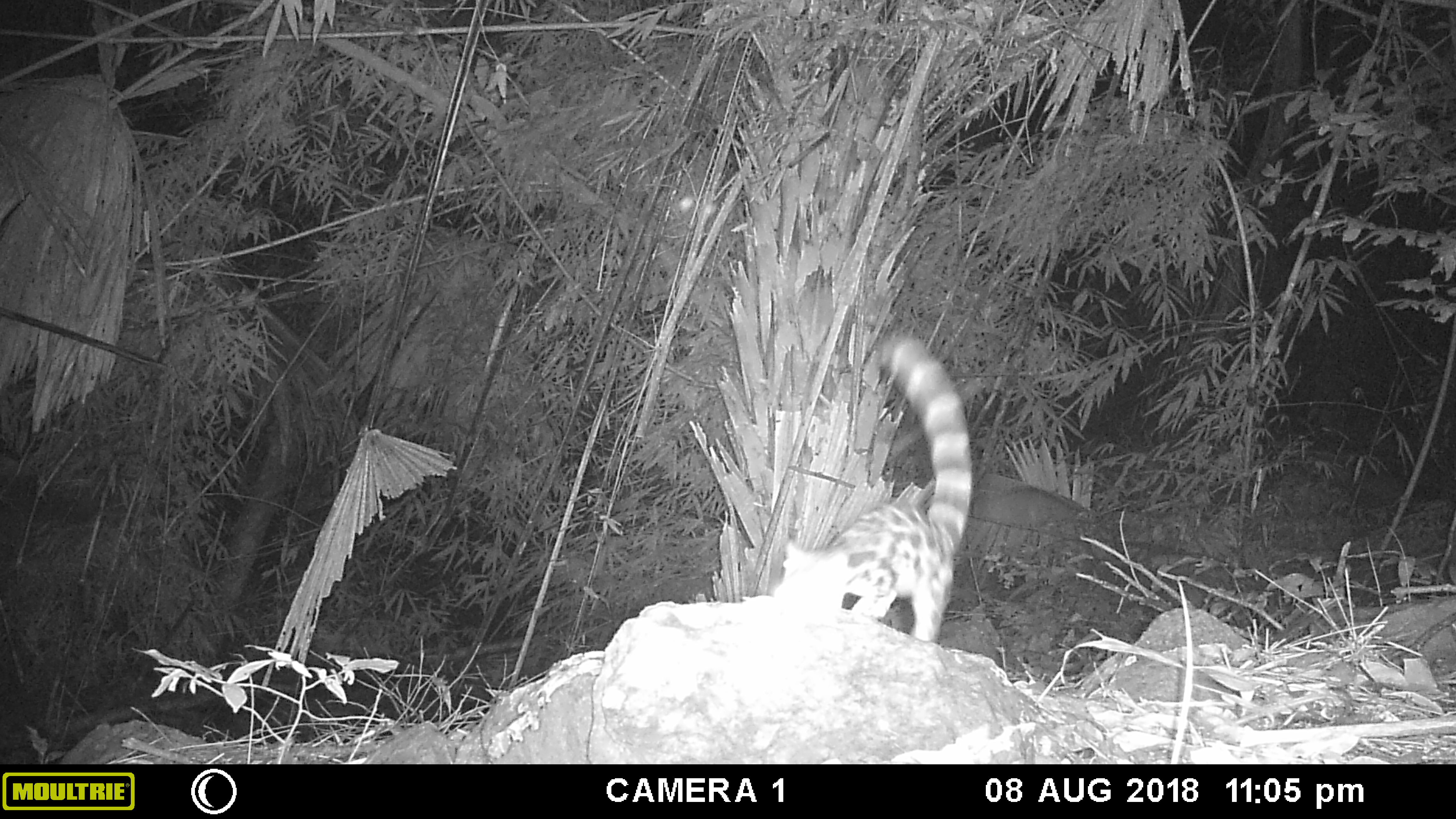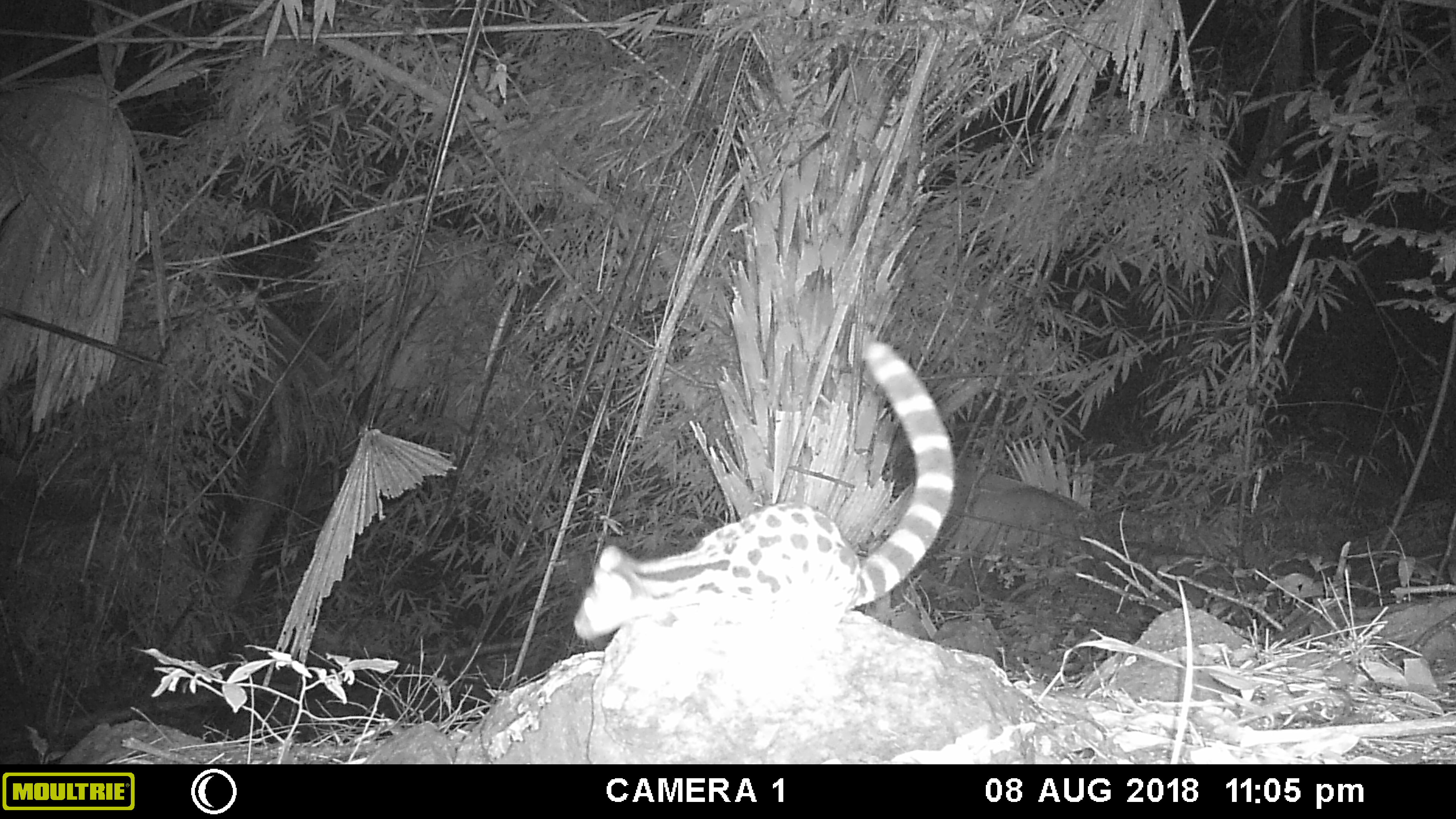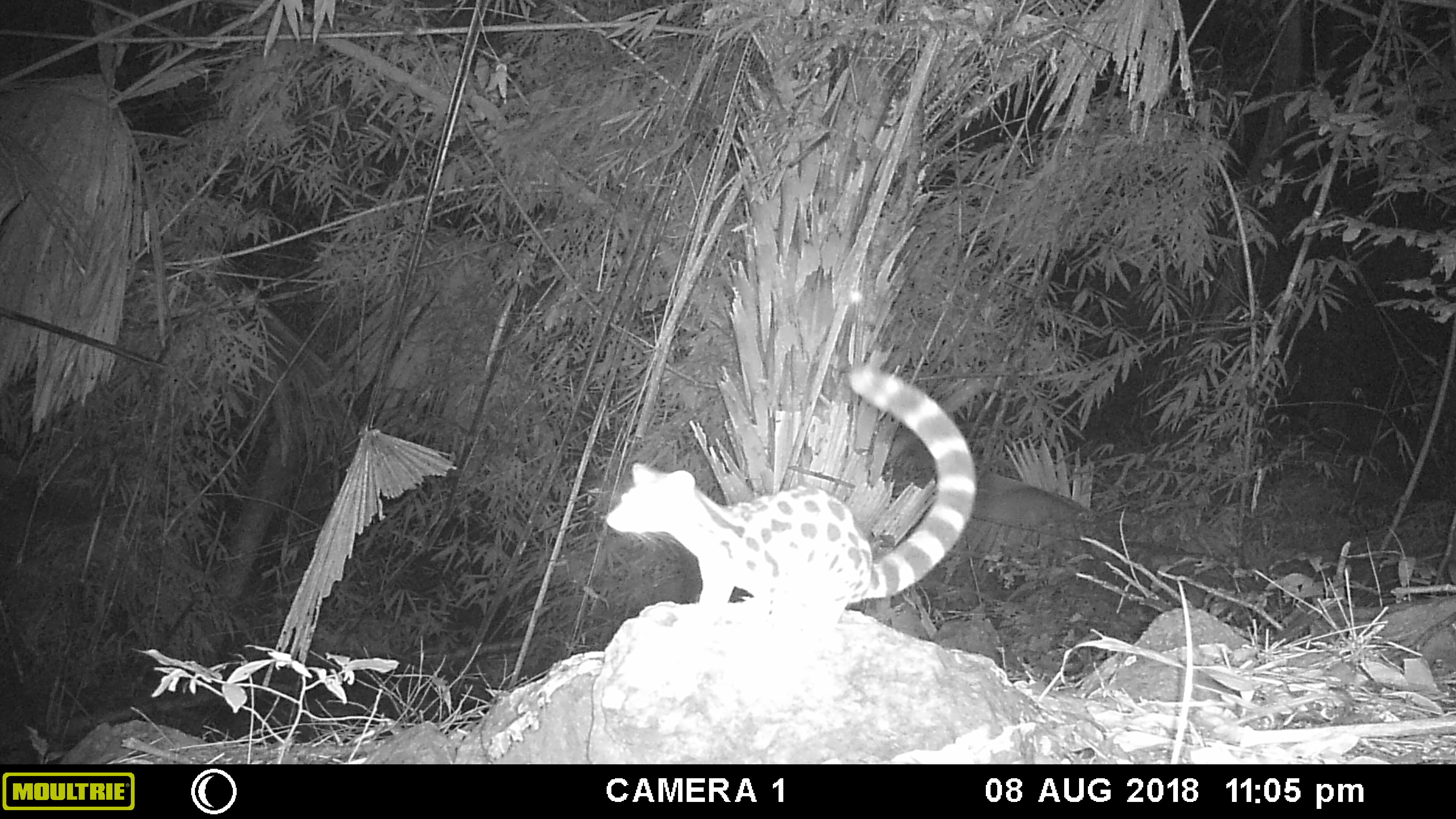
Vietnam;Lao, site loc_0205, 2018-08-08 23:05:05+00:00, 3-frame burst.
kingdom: Animalia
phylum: Chordata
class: Mammalia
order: Carnivora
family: Prionodontidae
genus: Prionodon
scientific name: Prionodon pardicolor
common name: spotted linsang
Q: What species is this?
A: Spotted linsang (Prionodon pardicolor).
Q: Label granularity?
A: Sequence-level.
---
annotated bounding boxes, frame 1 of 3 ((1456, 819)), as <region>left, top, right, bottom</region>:
spotted linsang: <region>773, 330, 973, 641</region>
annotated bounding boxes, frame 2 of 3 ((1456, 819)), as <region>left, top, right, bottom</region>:
spotted linsang: <region>573, 340, 954, 640</region>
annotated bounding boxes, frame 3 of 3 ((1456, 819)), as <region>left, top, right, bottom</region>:
spotted linsang: <region>601, 359, 974, 620</region>